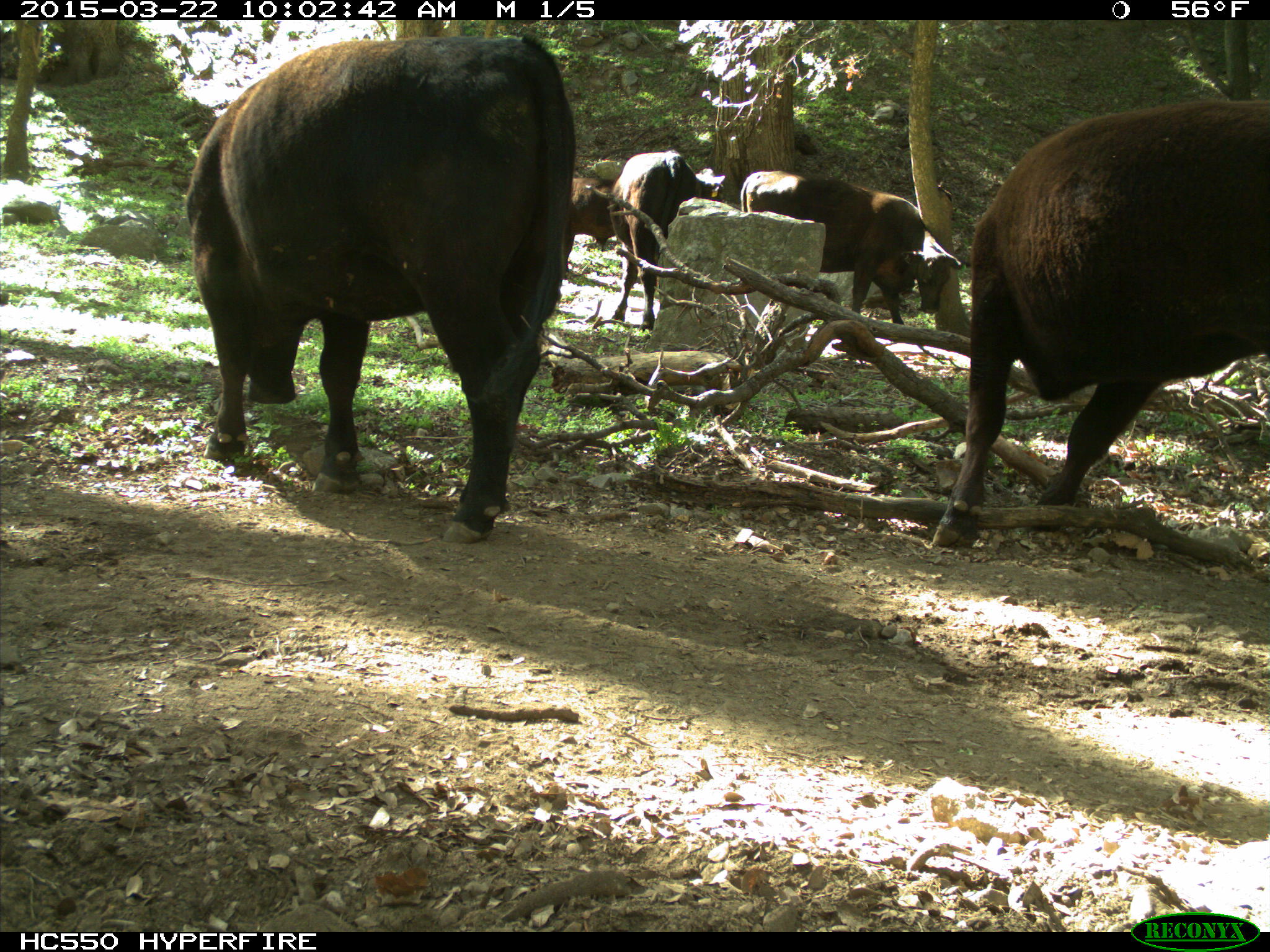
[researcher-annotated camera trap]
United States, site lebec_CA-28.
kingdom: Animalia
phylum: Chordata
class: Mammalia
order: Artiodactyla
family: Bovidae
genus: Bos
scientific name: Bos taurus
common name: domestic cow